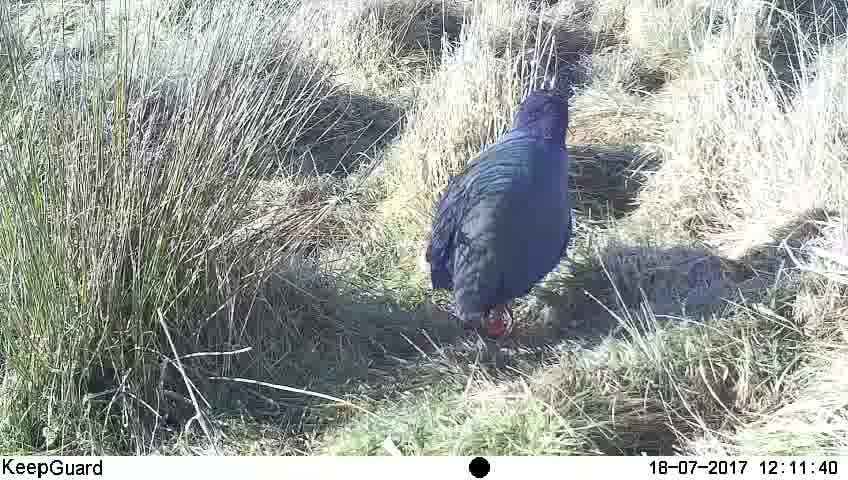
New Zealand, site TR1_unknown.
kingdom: Animalia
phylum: Chordata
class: Aves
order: Gruiformes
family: Rallidae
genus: Porphyrio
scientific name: Porphyrio mantelli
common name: takahe